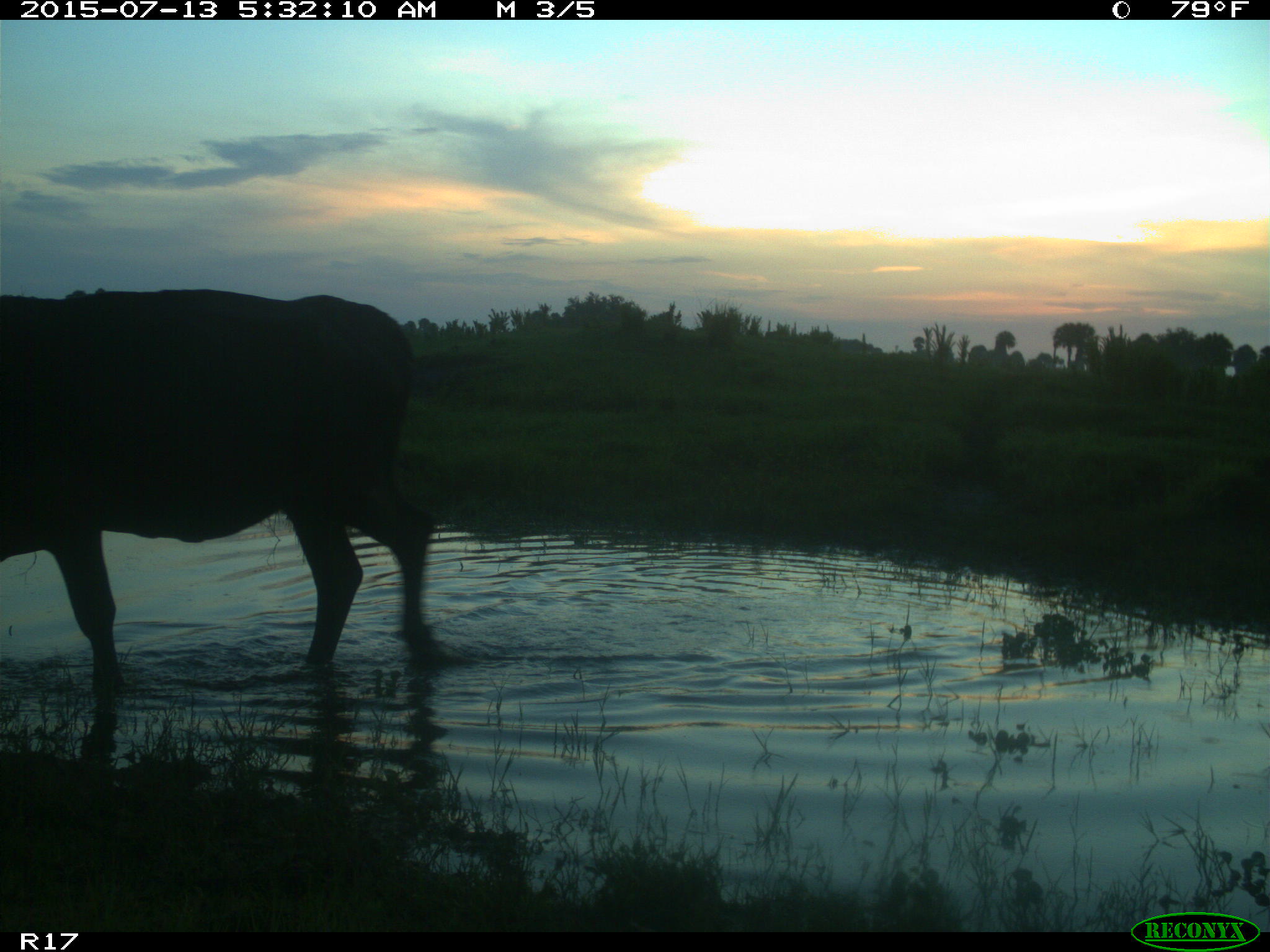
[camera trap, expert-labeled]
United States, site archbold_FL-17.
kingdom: Animalia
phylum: Chordata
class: Mammalia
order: Artiodactyla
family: Bovidae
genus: Bos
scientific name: Bos taurus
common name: domestic cow